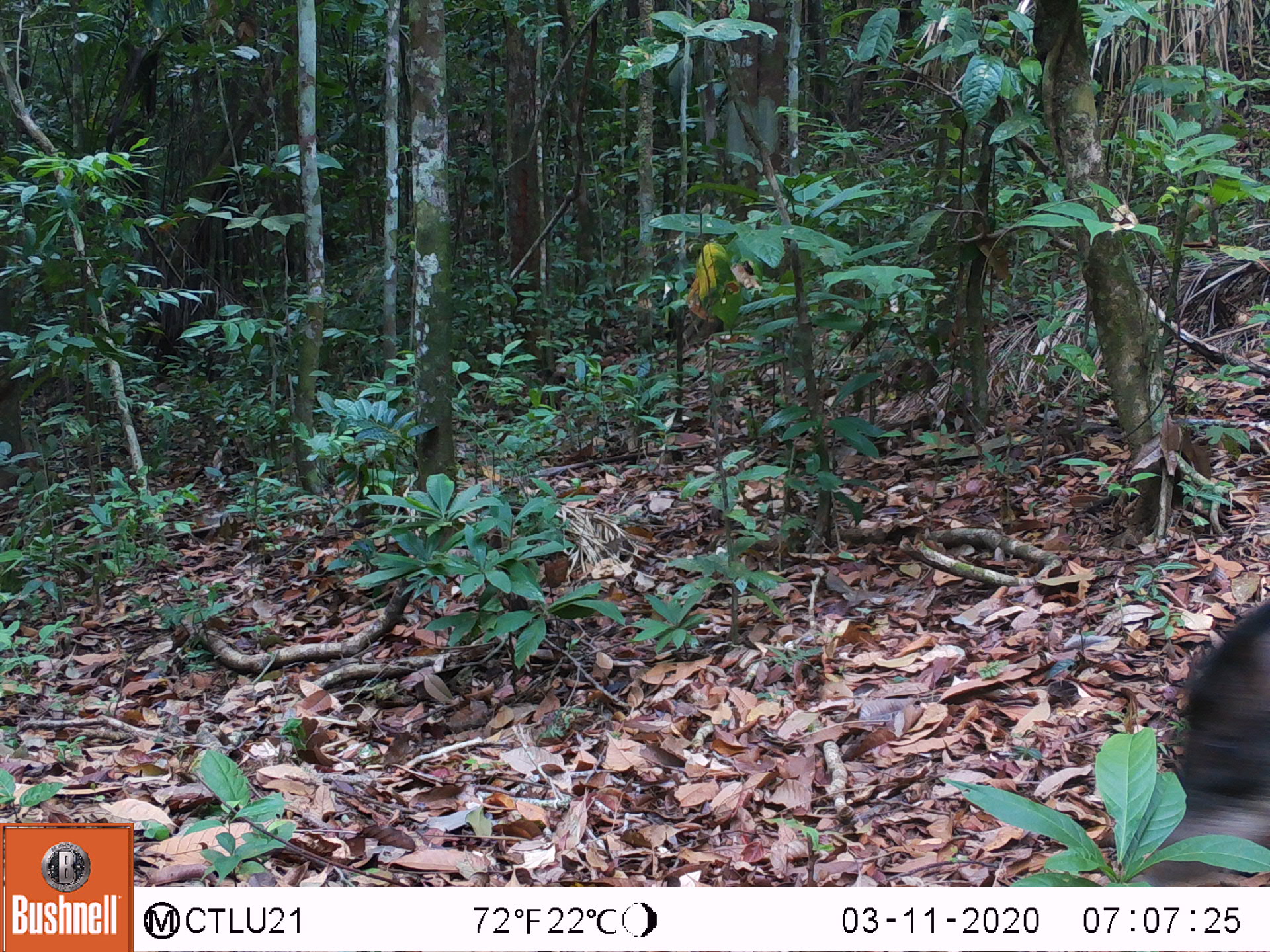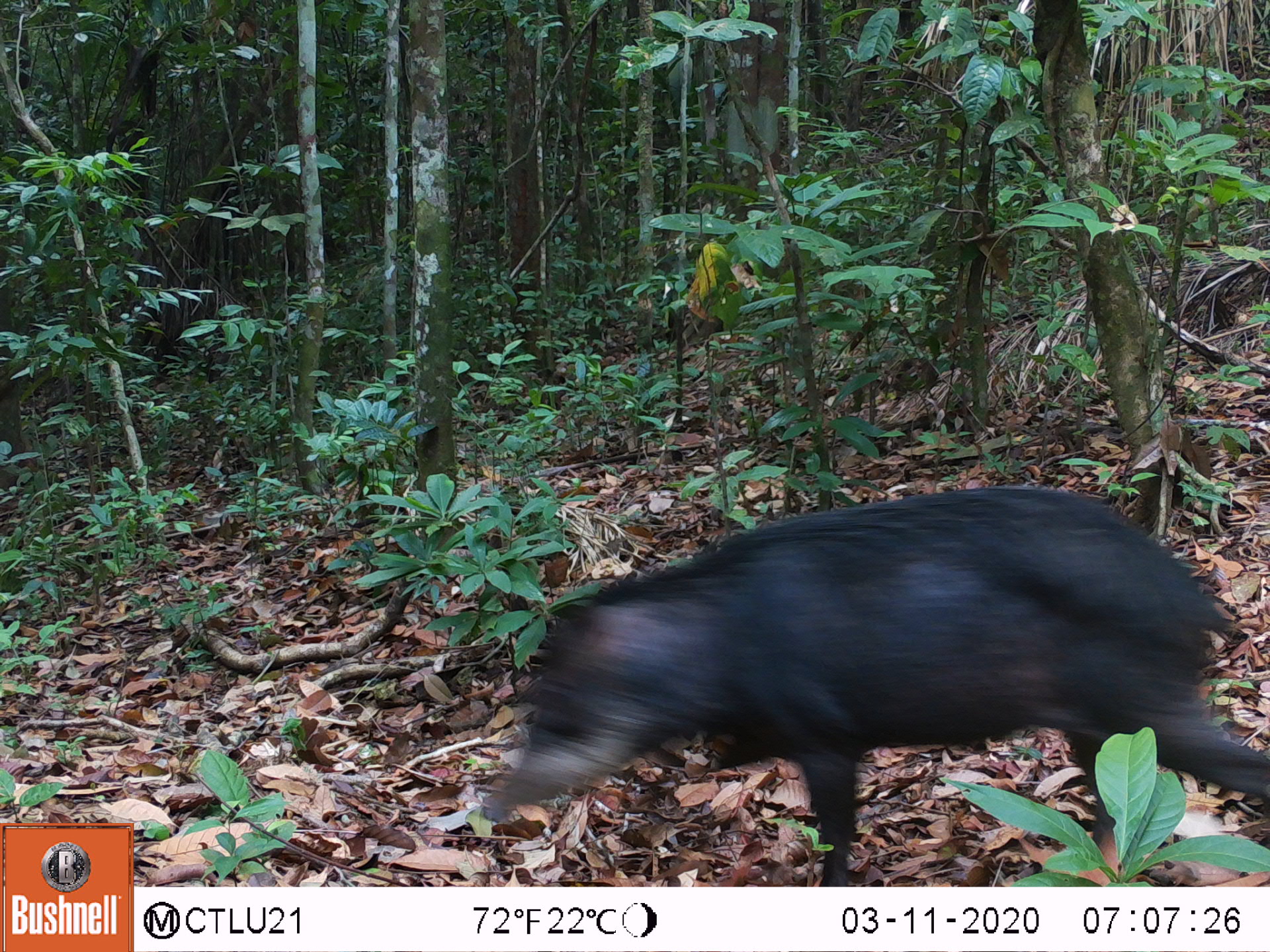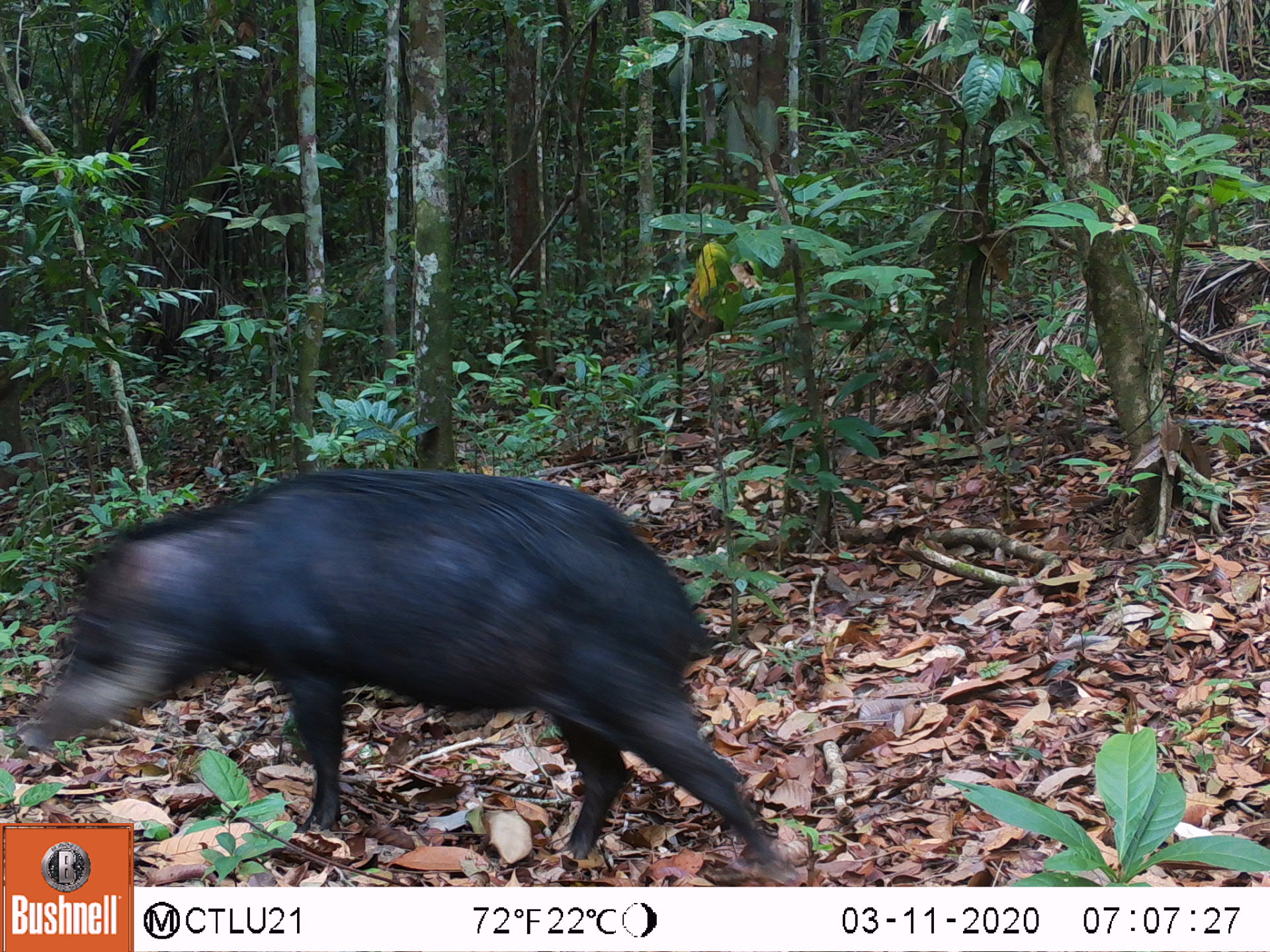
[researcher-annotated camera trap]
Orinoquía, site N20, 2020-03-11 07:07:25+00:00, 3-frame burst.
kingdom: Animalia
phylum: Chordata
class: Mammalia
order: Artiodactyla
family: Tayassuidae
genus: Tayassu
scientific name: Tayassu pecari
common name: white-lipped peccary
White-lipped peccary (Tayassu pecari).